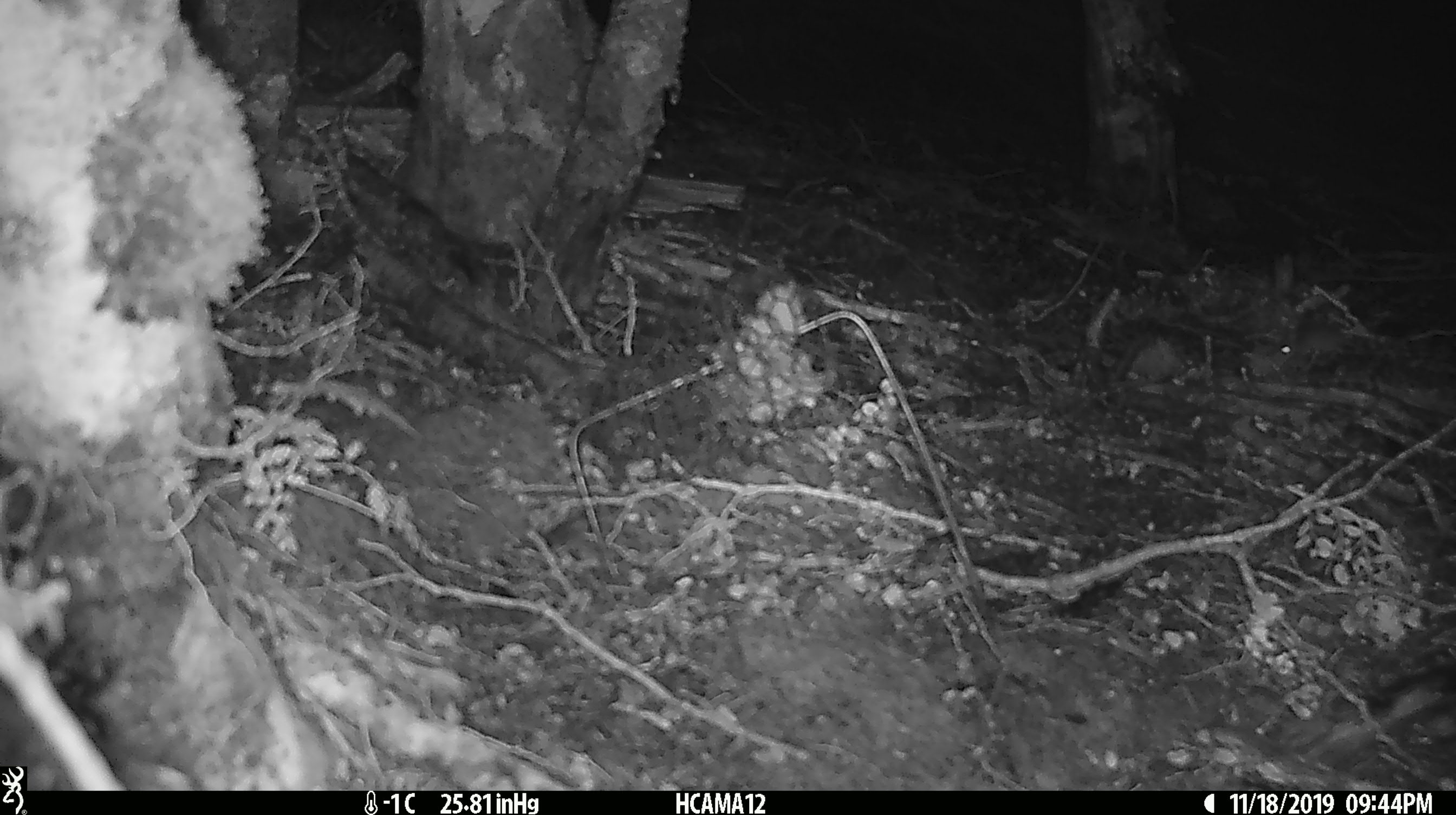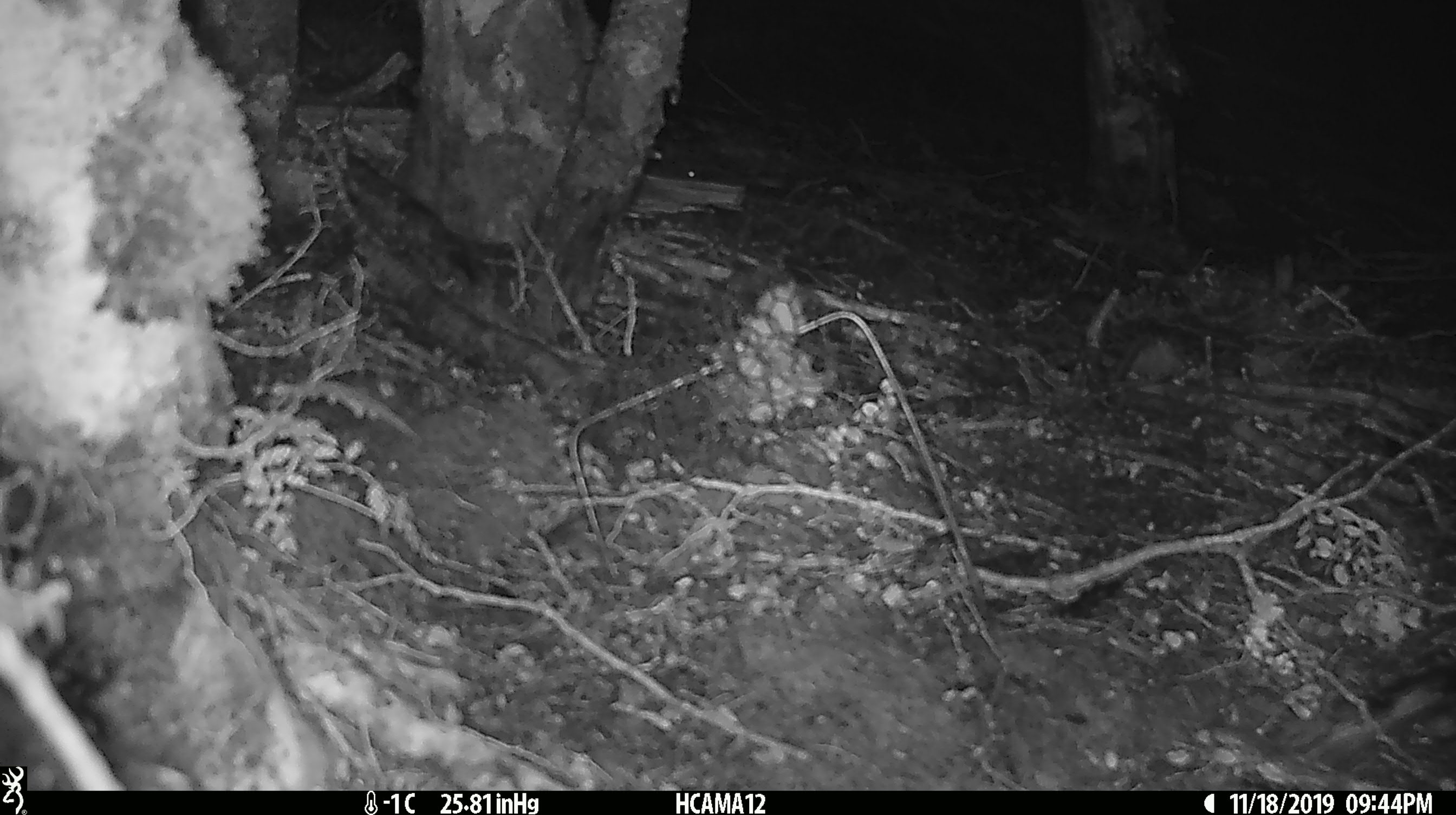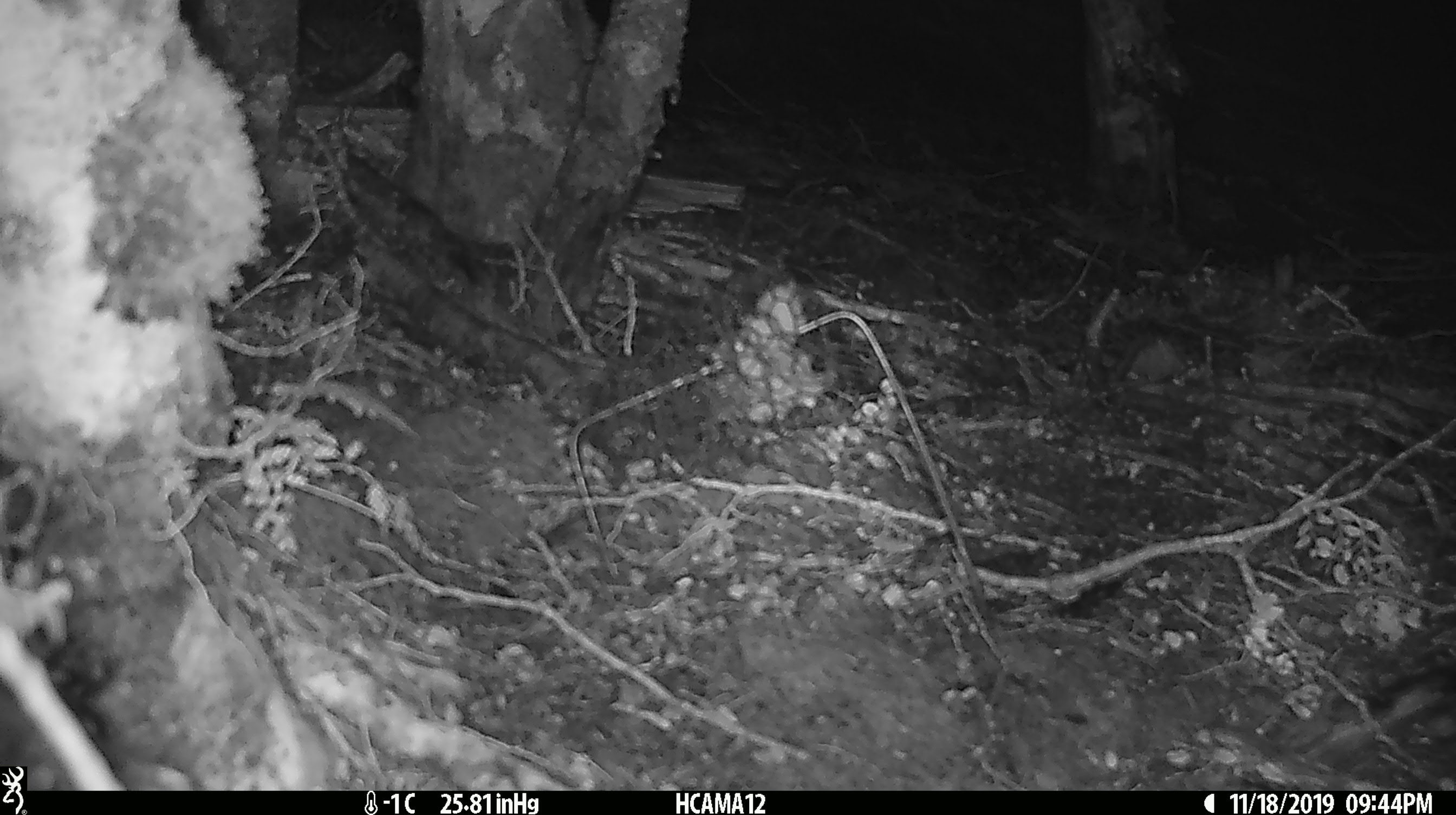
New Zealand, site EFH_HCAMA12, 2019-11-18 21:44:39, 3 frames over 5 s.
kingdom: Animalia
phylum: Chordata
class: Mammalia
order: Rodentia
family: Muridae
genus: Mus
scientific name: Mus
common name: mouse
Mouse (Mus).